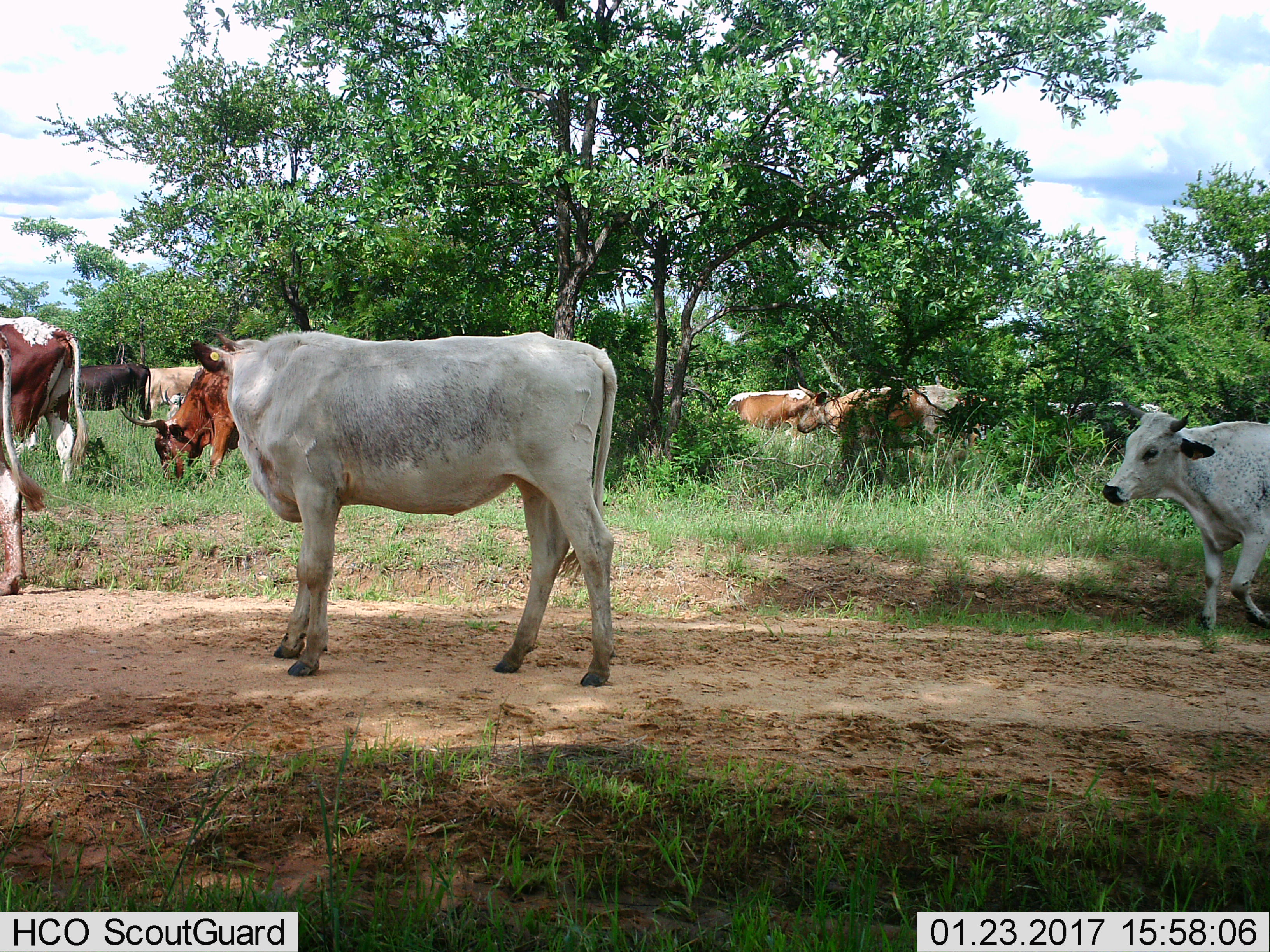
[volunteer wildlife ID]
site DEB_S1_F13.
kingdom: Animalia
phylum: Chordata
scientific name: Vertebrata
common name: domestic animal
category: domesticanimal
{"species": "domesticanimal (domestic animal) (Vertebrata)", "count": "10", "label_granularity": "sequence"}